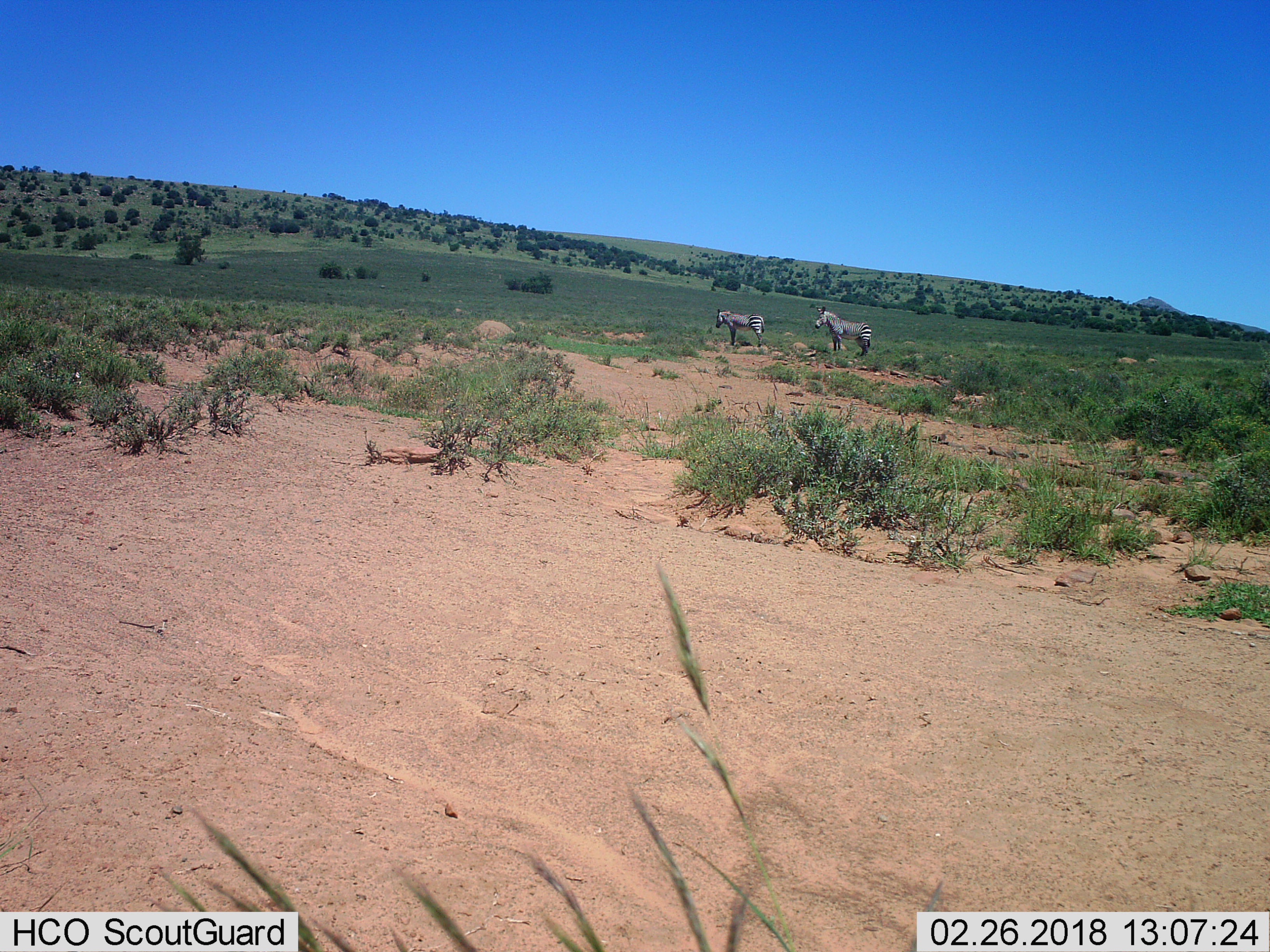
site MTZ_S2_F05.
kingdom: Animalia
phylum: Chordata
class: Mammalia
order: Perissodactyla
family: Equidae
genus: Equus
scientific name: Equus zebra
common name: mountain zebra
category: zebramountain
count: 2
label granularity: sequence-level